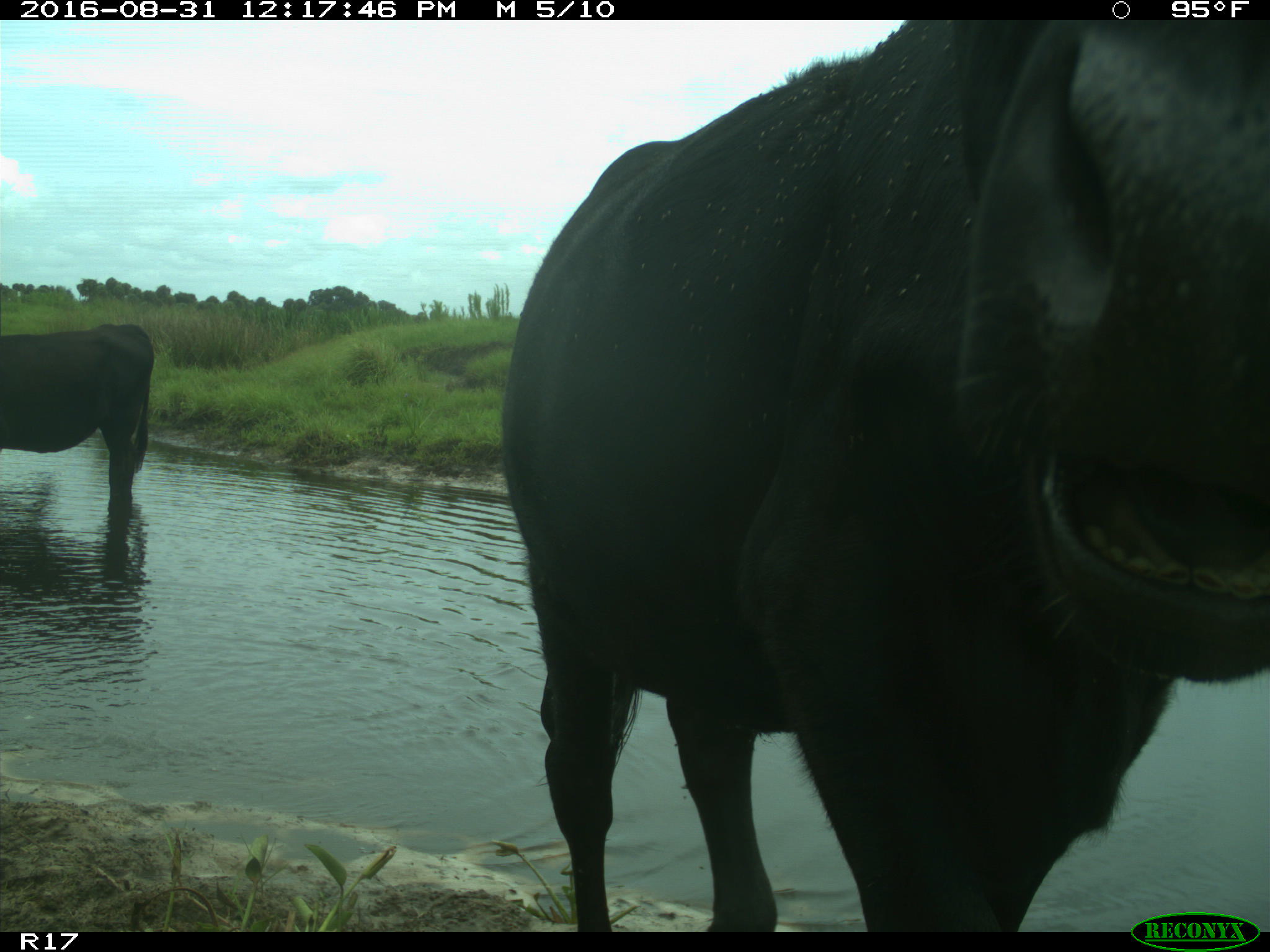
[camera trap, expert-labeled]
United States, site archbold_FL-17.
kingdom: Animalia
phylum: Chordata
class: Mammalia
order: Artiodactyla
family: Bovidae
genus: Bos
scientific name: Bos taurus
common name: domestic cow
Bos taurus (domestic cow).